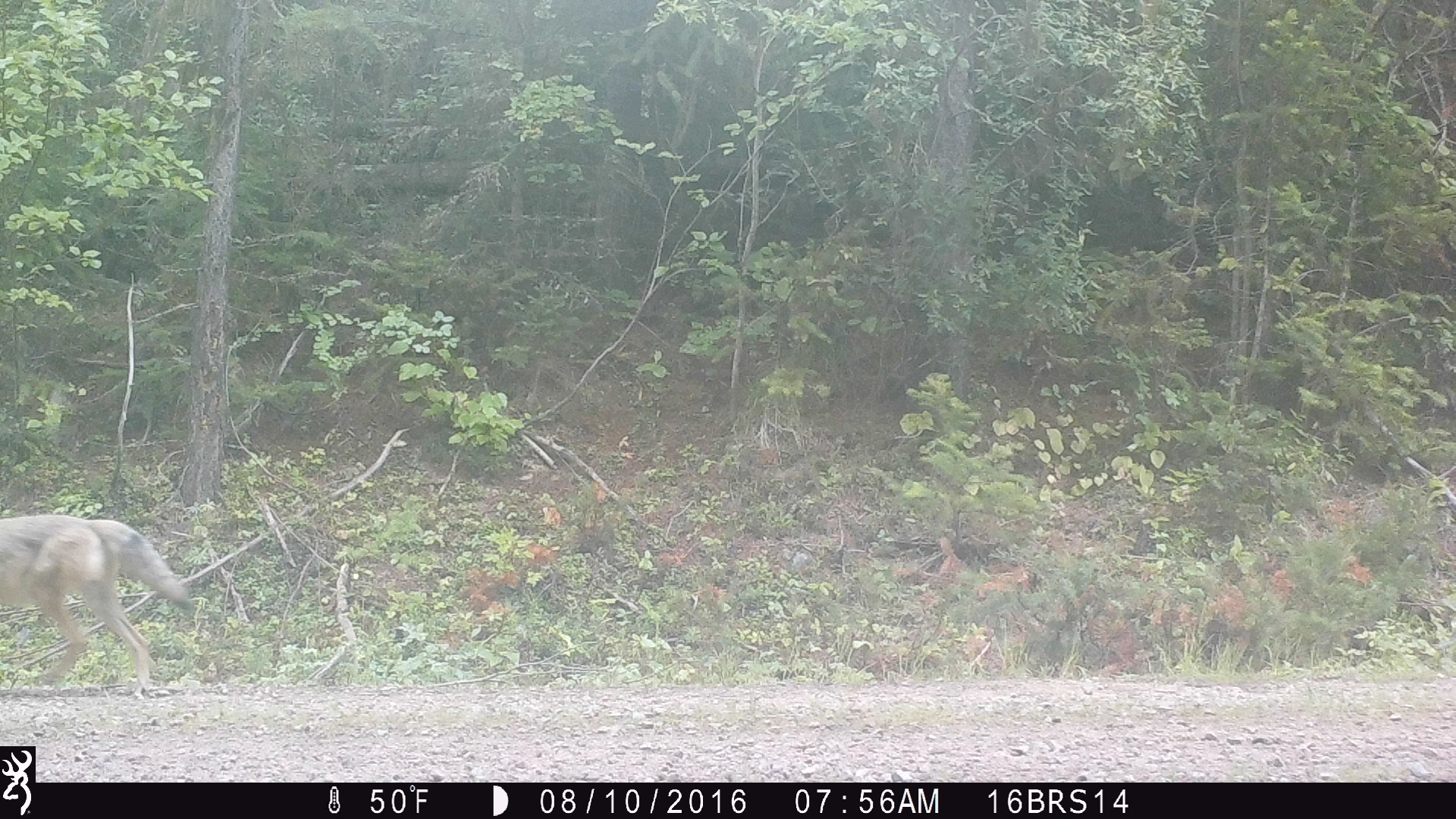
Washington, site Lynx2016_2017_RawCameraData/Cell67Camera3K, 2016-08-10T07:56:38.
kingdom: Animalia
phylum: Chordata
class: Mammalia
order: Carnivora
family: Canidae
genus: Canis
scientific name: Canis latrans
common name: coyote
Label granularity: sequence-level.